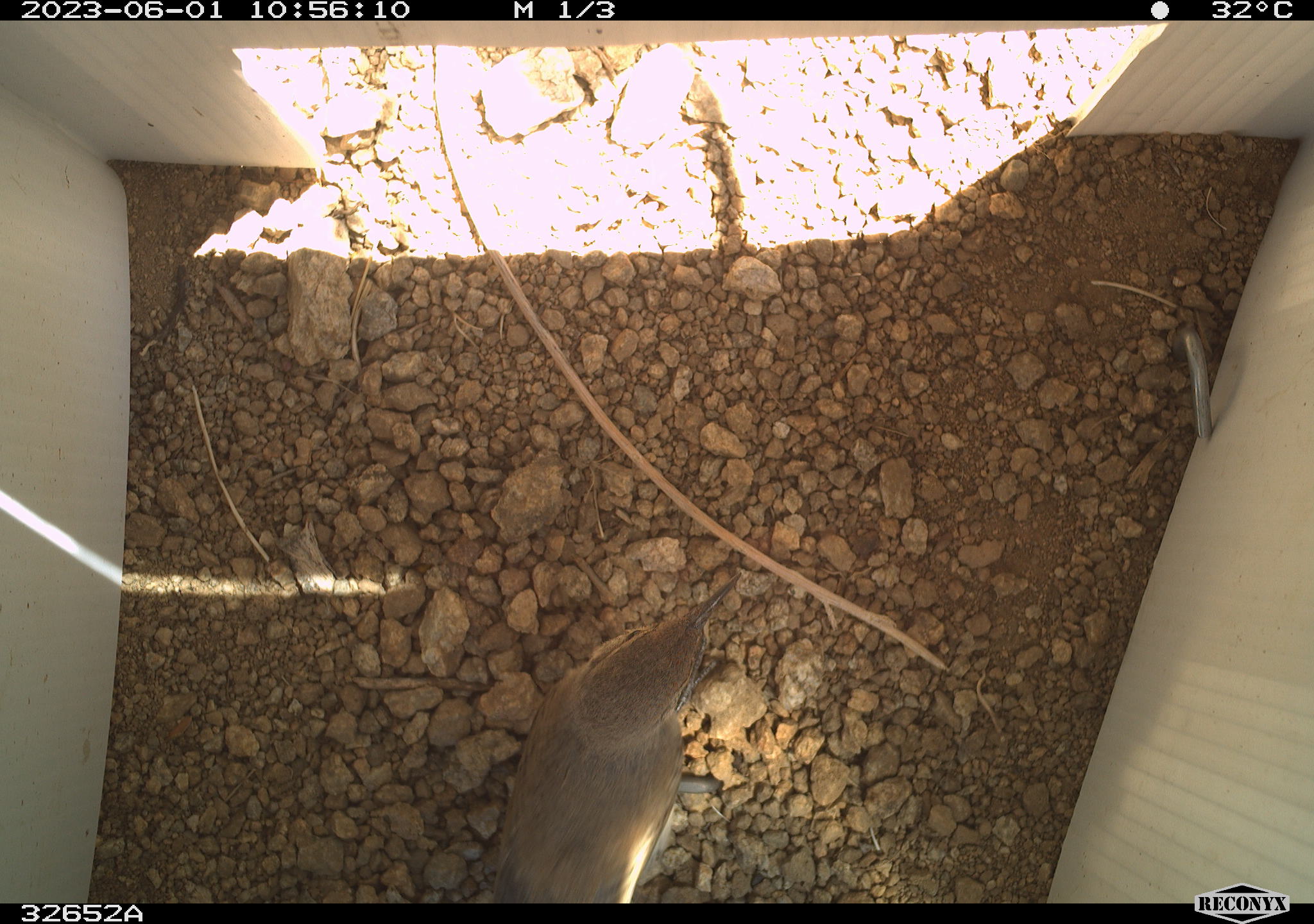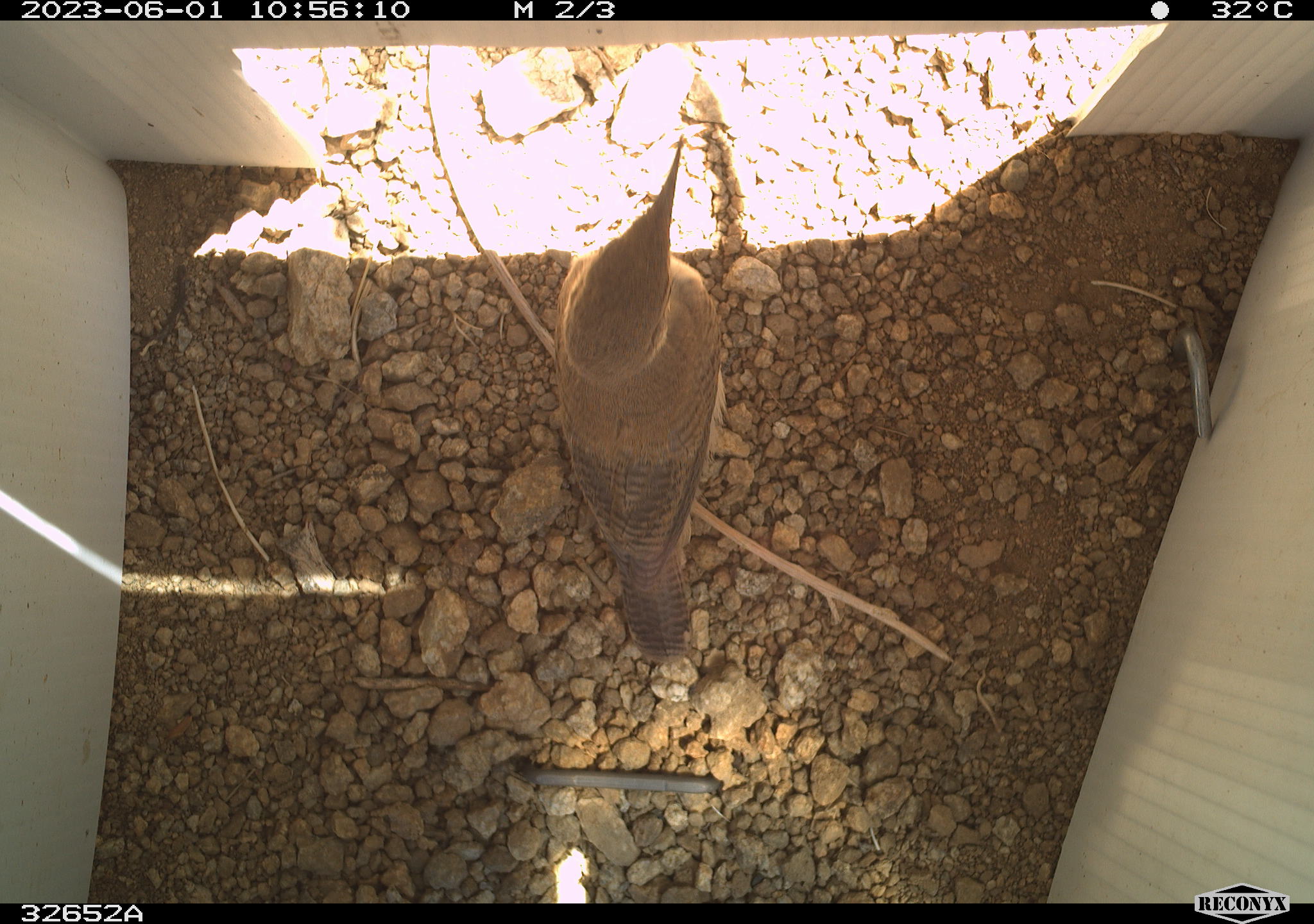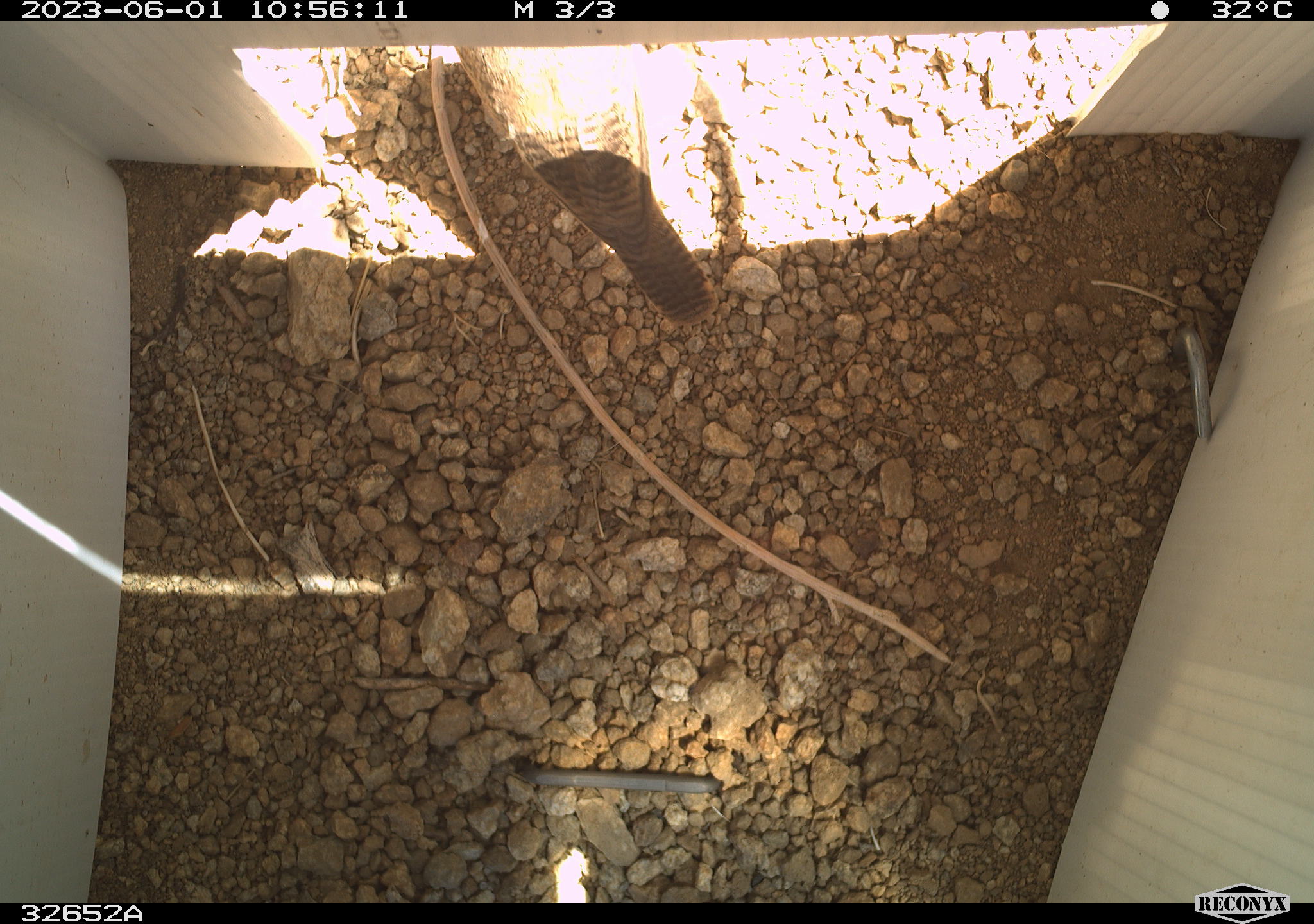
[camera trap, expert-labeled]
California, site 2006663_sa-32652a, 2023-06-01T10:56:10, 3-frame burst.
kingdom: Animalia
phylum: Chordata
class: Aves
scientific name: Aves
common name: bird